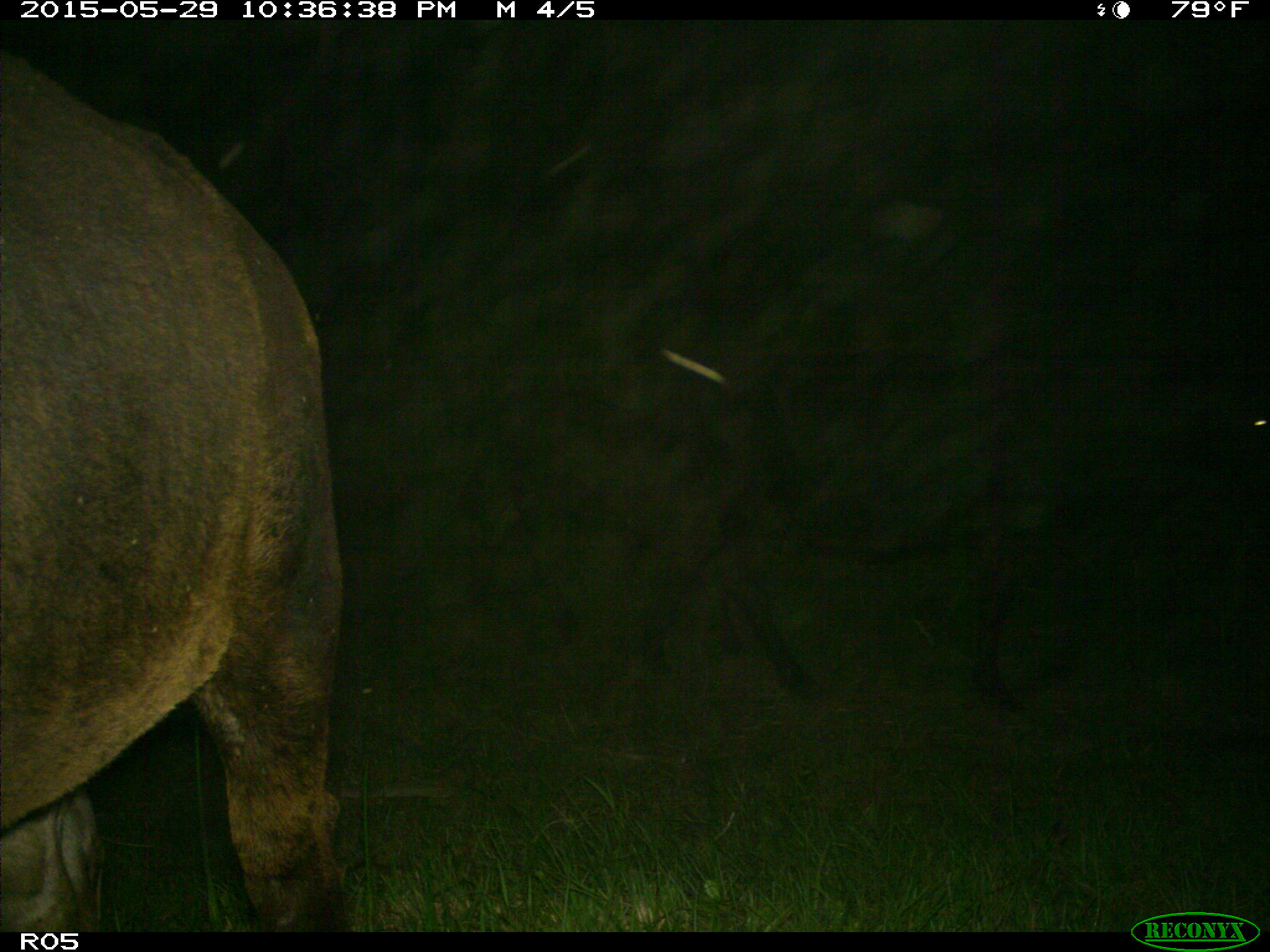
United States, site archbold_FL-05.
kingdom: Animalia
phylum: Chordata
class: Mammalia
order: Artiodactyla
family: Bovidae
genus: Bos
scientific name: Bos taurus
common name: domestic cow